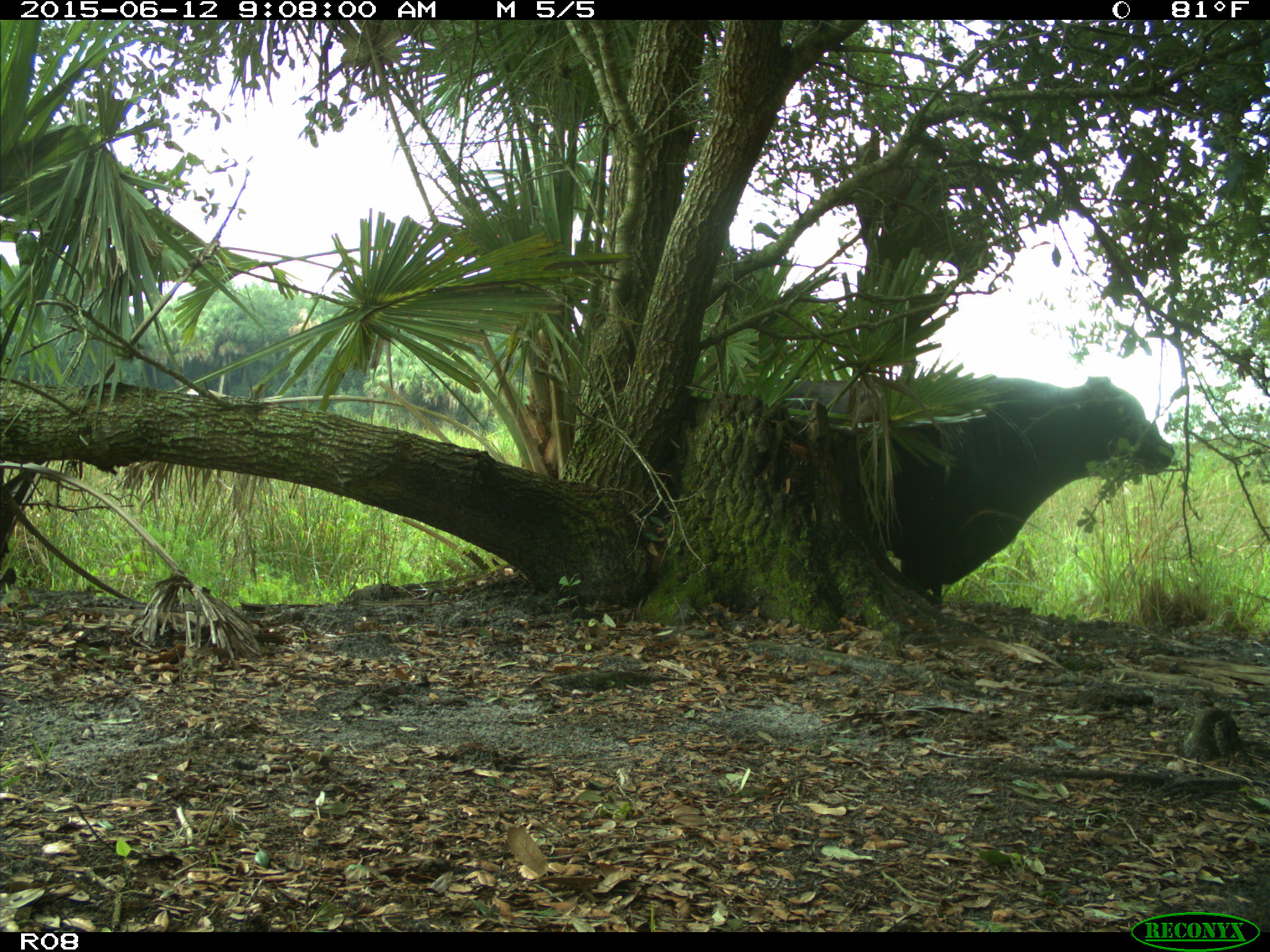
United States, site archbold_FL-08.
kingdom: Animalia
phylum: Chordata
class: Mammalia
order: Artiodactyla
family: Bovidae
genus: Bos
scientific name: Bos taurus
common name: domestic cow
Bos taurus (domestic cow).